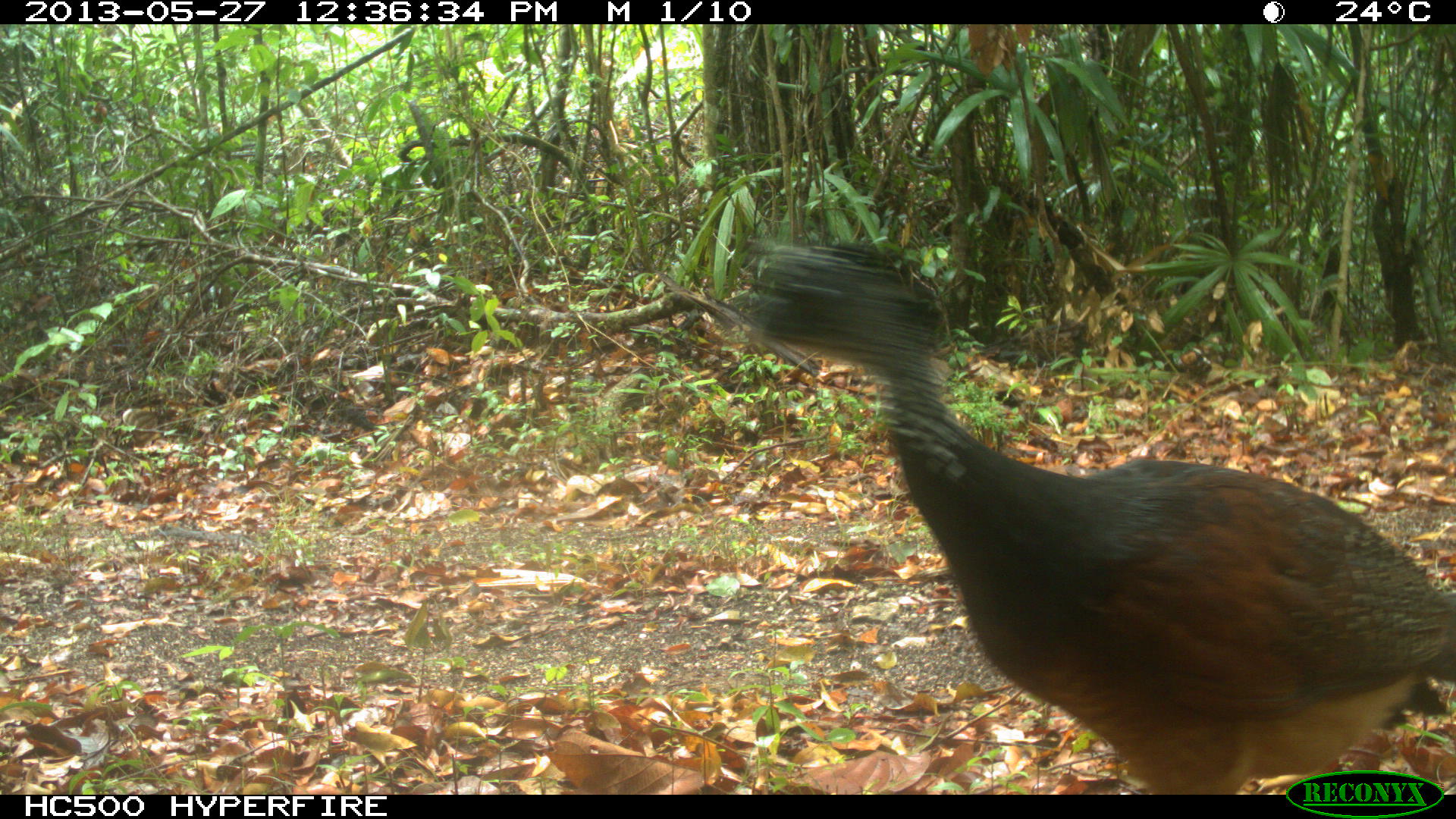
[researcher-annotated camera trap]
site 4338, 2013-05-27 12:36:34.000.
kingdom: Animalia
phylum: Chordata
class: Aves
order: Galliformes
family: Cracidae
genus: Crax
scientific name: Crax rubra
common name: great curassow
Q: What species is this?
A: Crax rubra (great curassow).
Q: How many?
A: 2.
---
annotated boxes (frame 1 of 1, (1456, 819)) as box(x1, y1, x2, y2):
crax rubra: box(725, 235, 1456, 794)